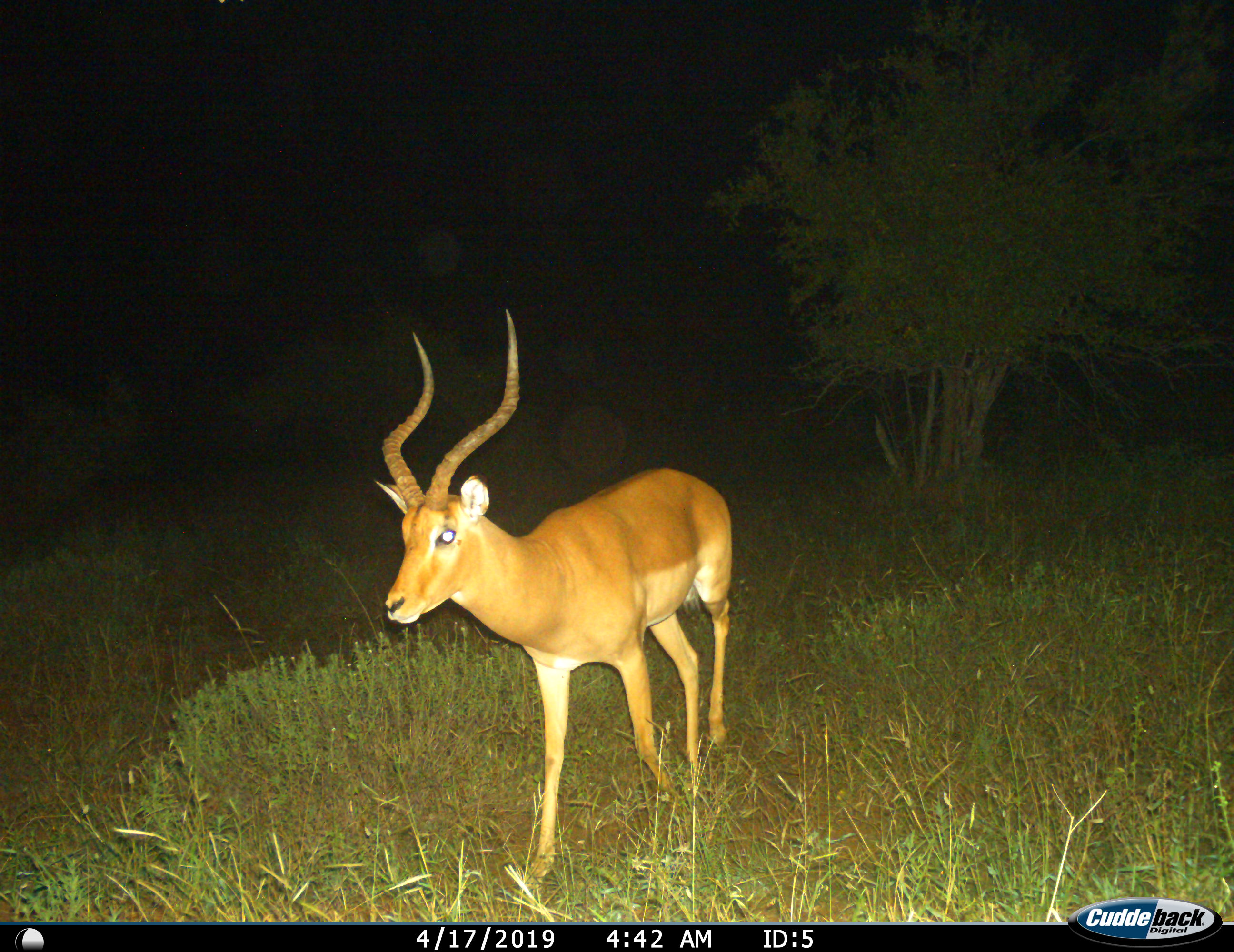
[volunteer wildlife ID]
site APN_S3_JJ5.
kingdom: Animalia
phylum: Chordata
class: Mammalia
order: Artiodactyla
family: Bovidae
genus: Aepyceros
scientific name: Aepyceros melampus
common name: impala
Impala (Aepyceros melampus), count 1. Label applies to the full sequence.